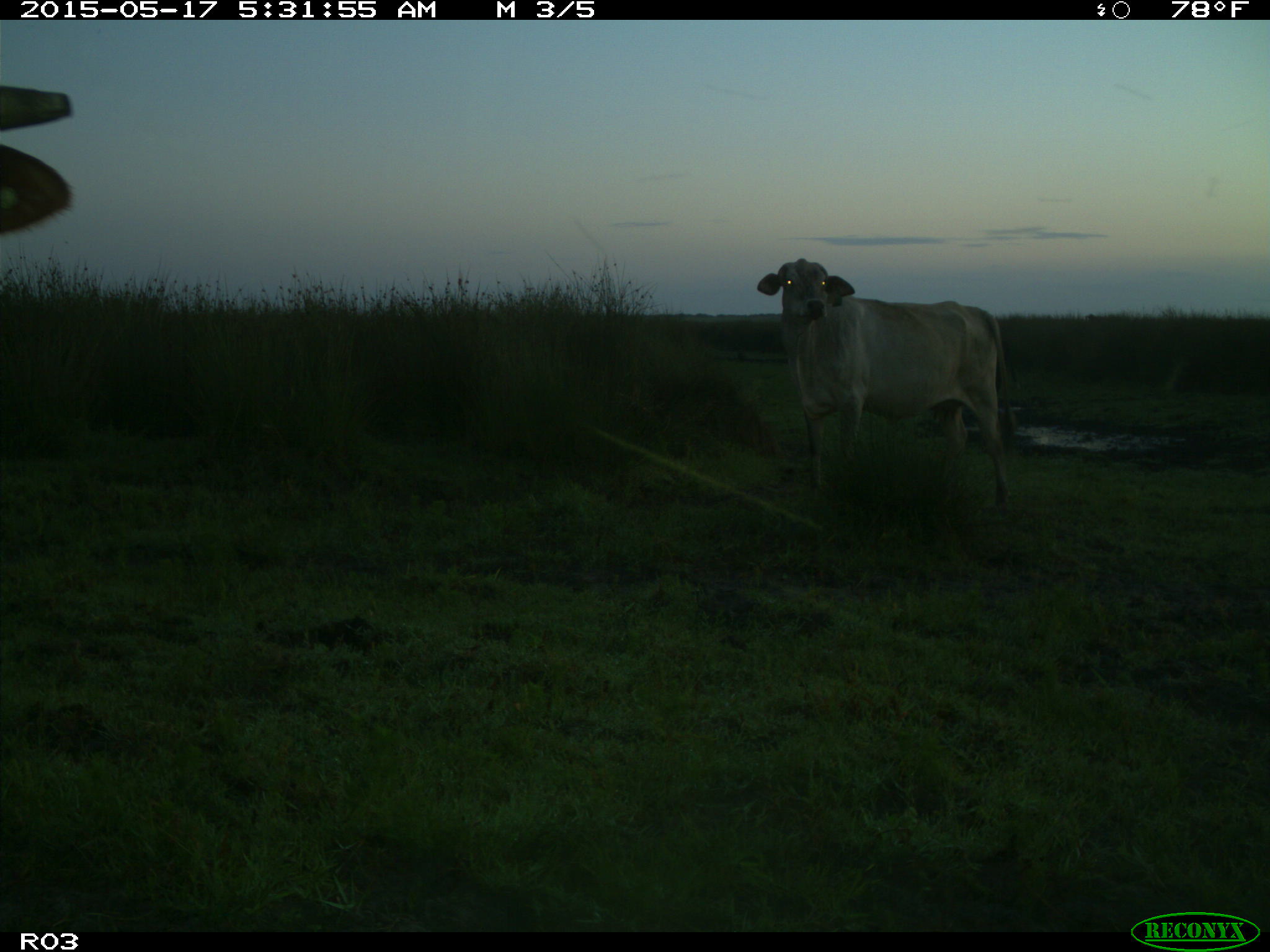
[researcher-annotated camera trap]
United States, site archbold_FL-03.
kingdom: Animalia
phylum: Chordata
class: Mammalia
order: Artiodactyla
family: Bovidae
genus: Bos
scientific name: Bos taurus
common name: domestic cow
Bos taurus (domestic cow).